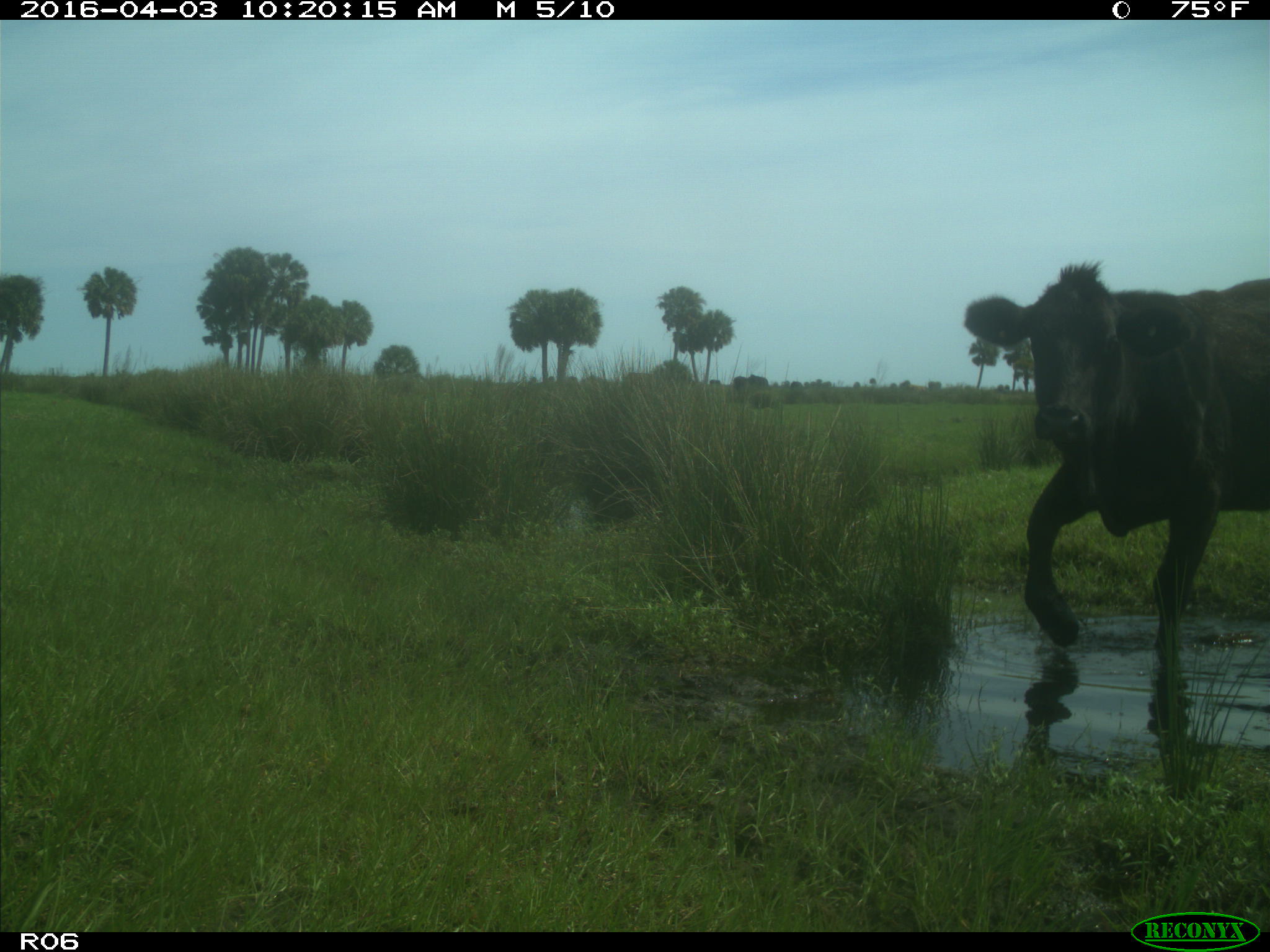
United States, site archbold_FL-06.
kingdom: Animalia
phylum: Chordata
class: Mammalia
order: Artiodactyla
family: Bovidae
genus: Bos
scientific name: Bos taurus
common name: domestic cow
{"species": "Bos taurus (domestic cow)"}